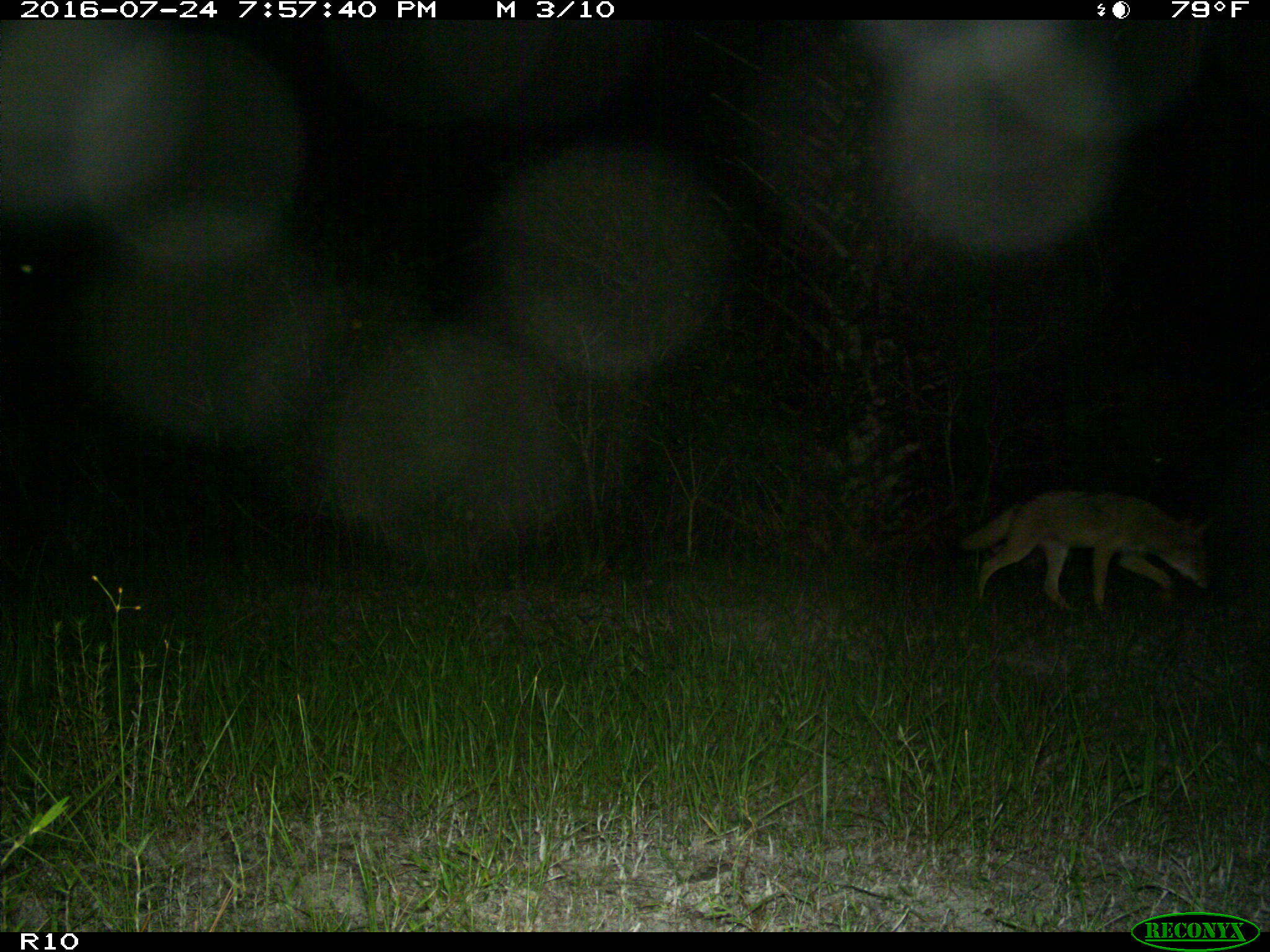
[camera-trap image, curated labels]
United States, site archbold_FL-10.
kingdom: Animalia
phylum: Chordata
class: Mammalia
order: Carnivora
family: Canidae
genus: Canis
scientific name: Canis latrans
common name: coyote